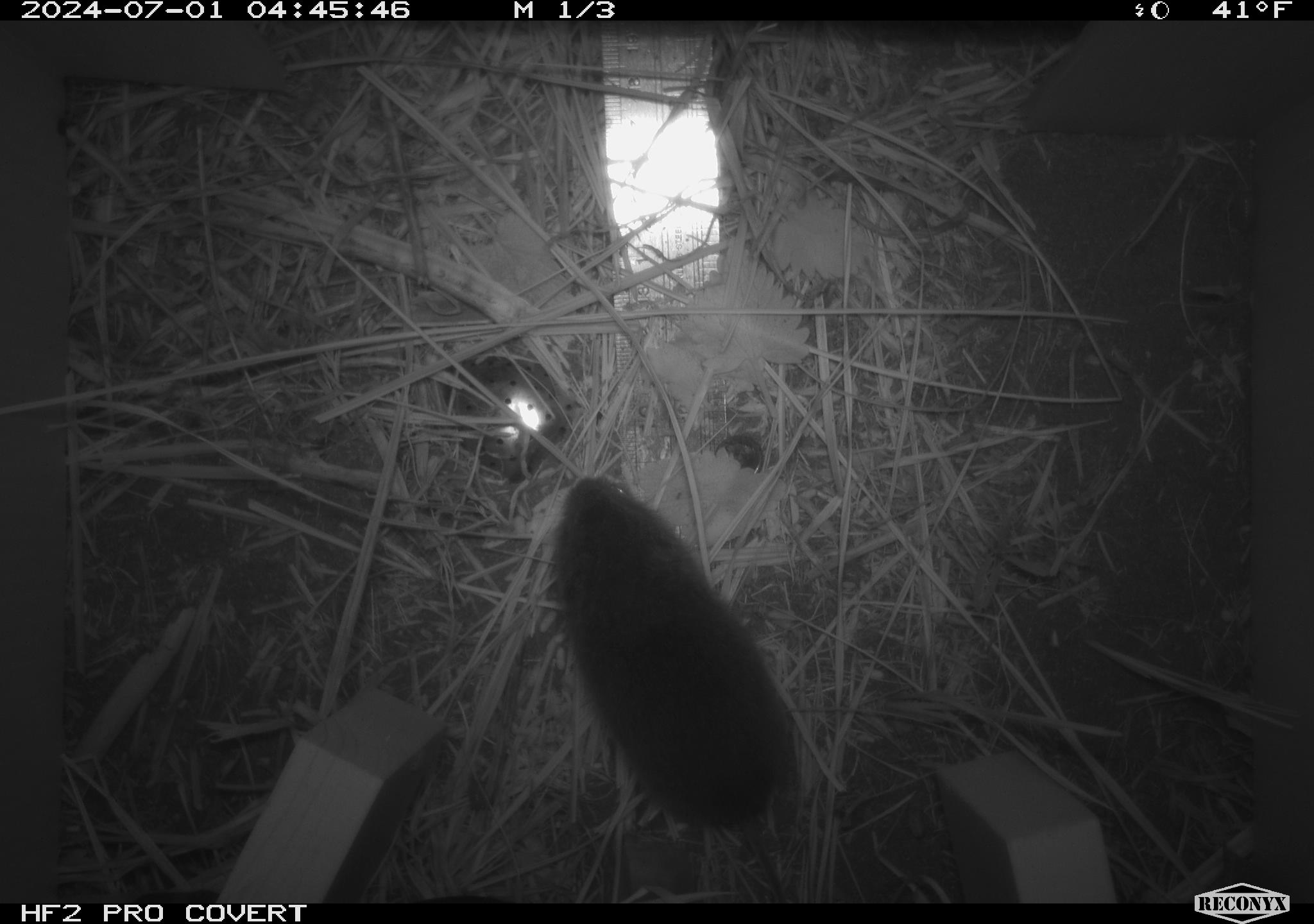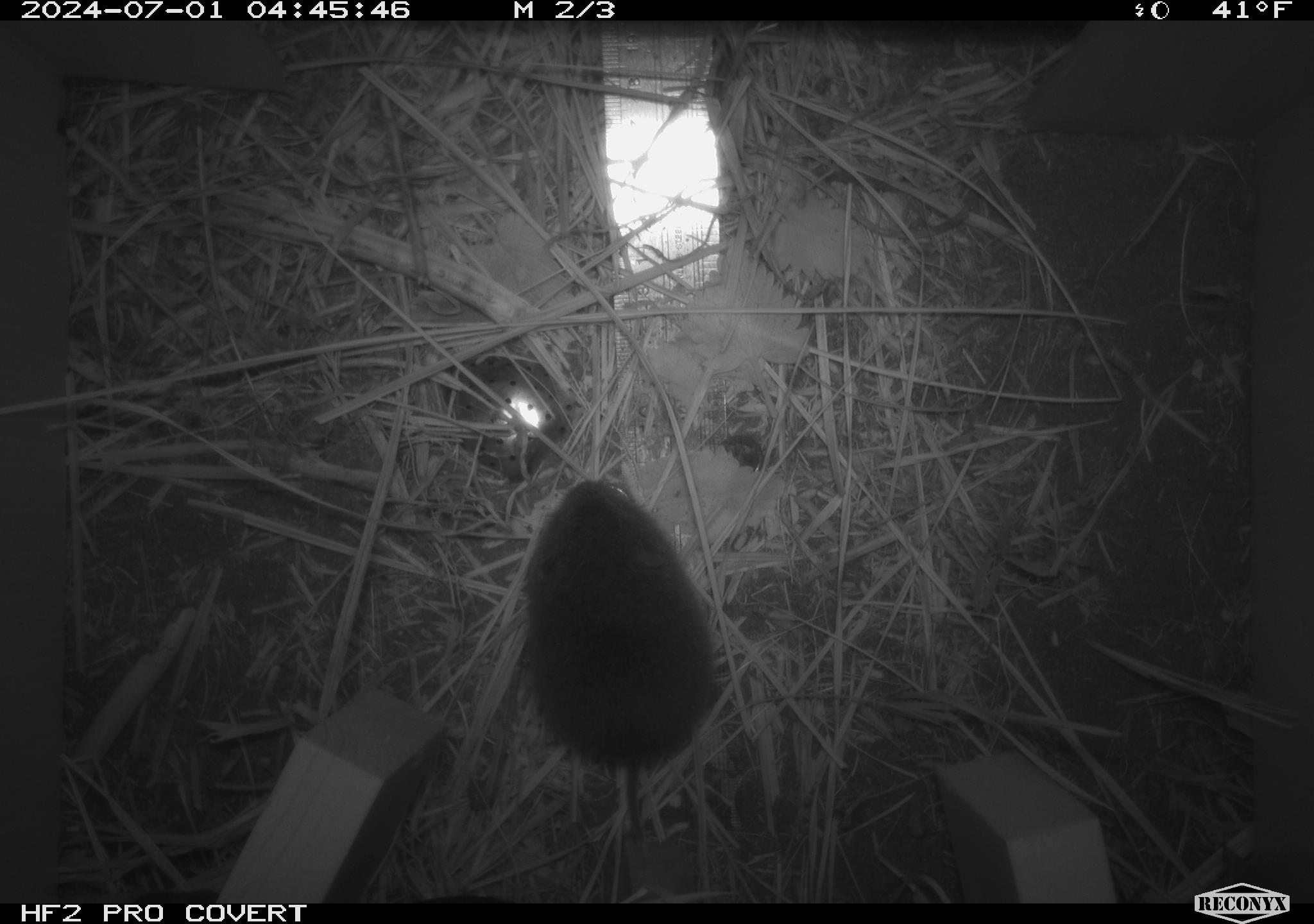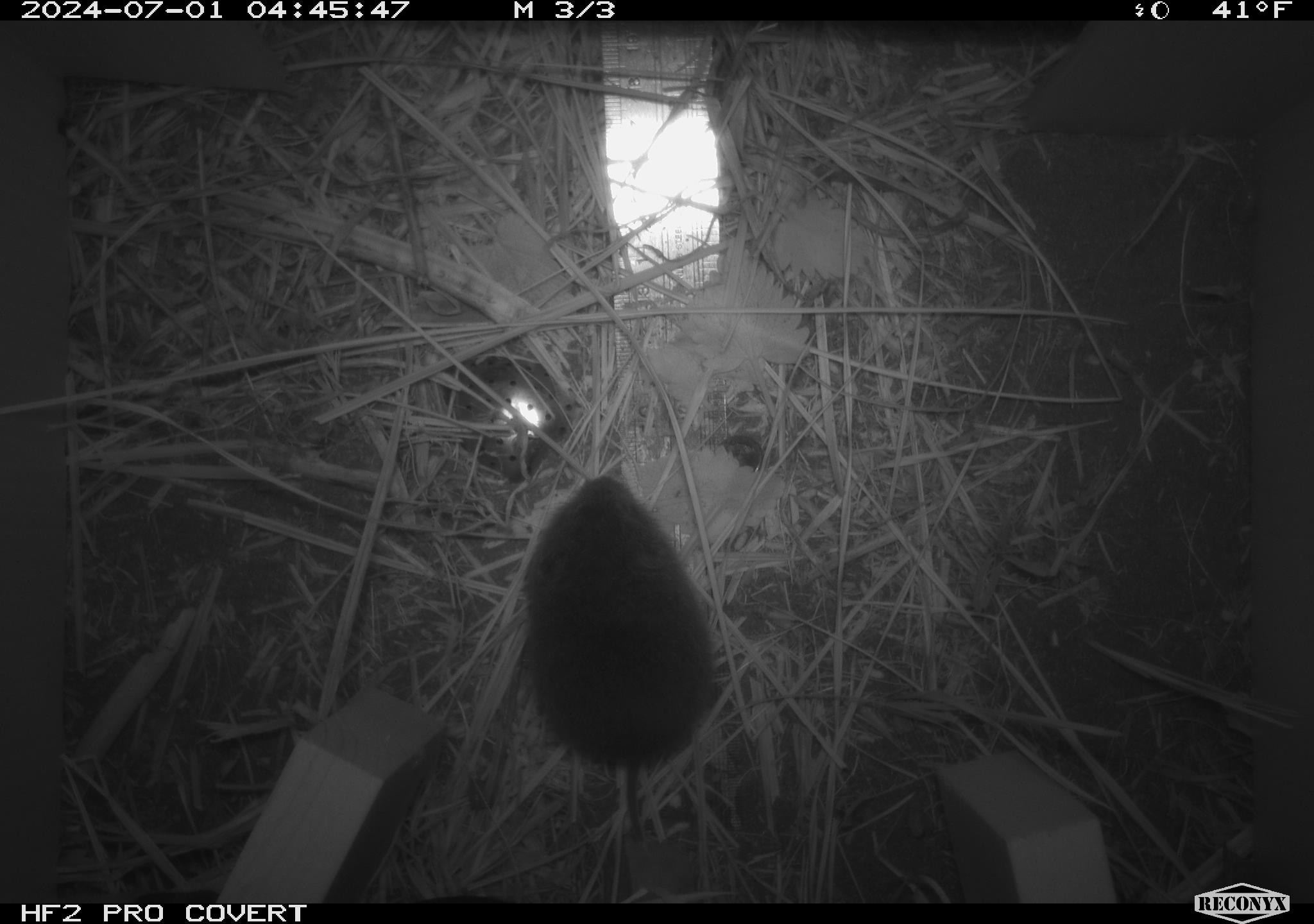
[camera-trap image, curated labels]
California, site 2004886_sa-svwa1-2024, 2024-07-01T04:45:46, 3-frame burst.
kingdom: Animalia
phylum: Chordata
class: Mammalia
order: Rodentia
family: Cricetidae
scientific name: Arvicolinae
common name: voles, lemmings, and muskrats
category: arvicolinae subfamily